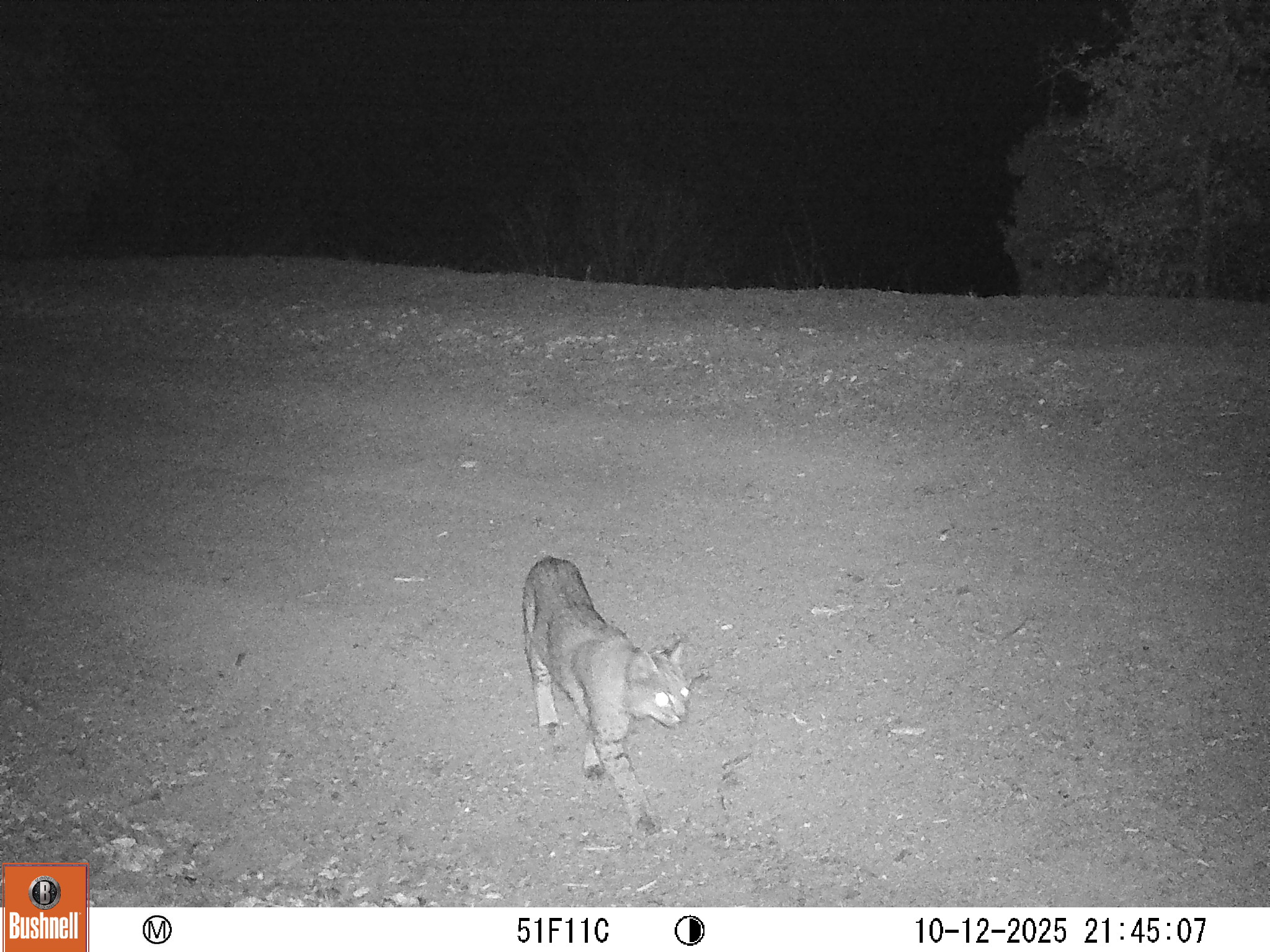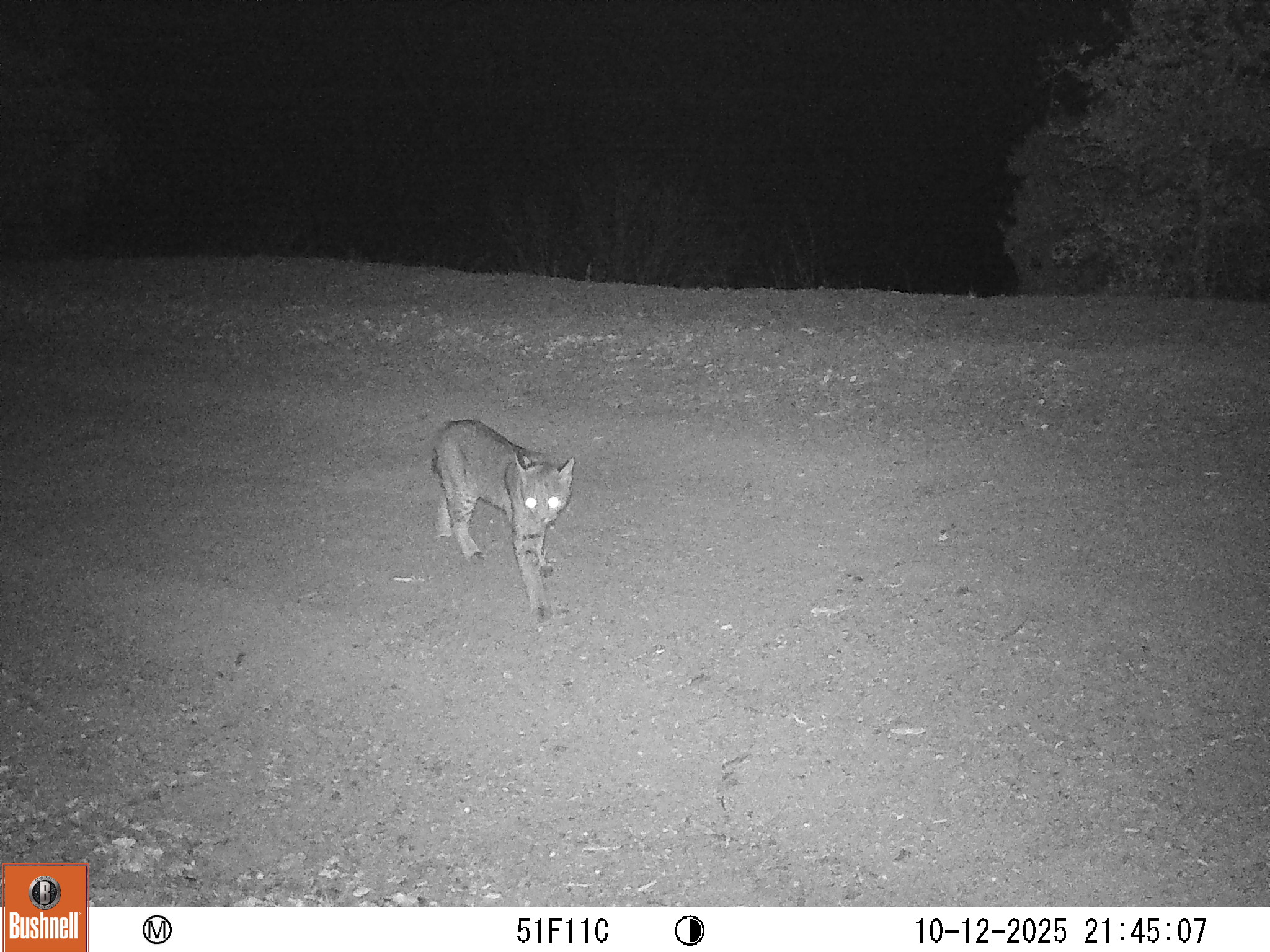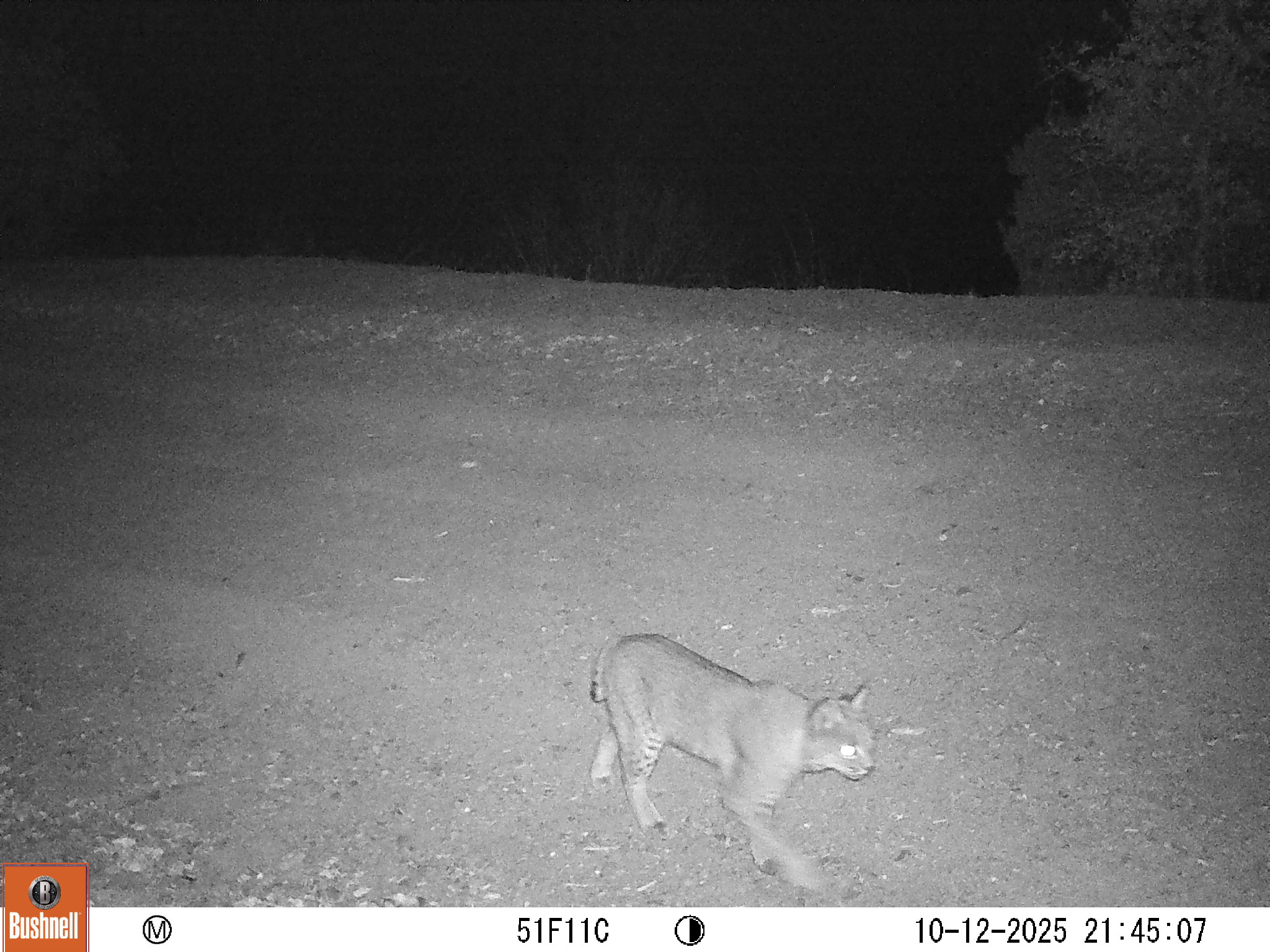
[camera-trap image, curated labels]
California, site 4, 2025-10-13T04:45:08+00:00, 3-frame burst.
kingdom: Animalia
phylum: Chordata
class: Mammalia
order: Carnivora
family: Felidae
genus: Lynx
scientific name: Lynx rufus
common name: bobcat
Bobcat (Lynx rufus).